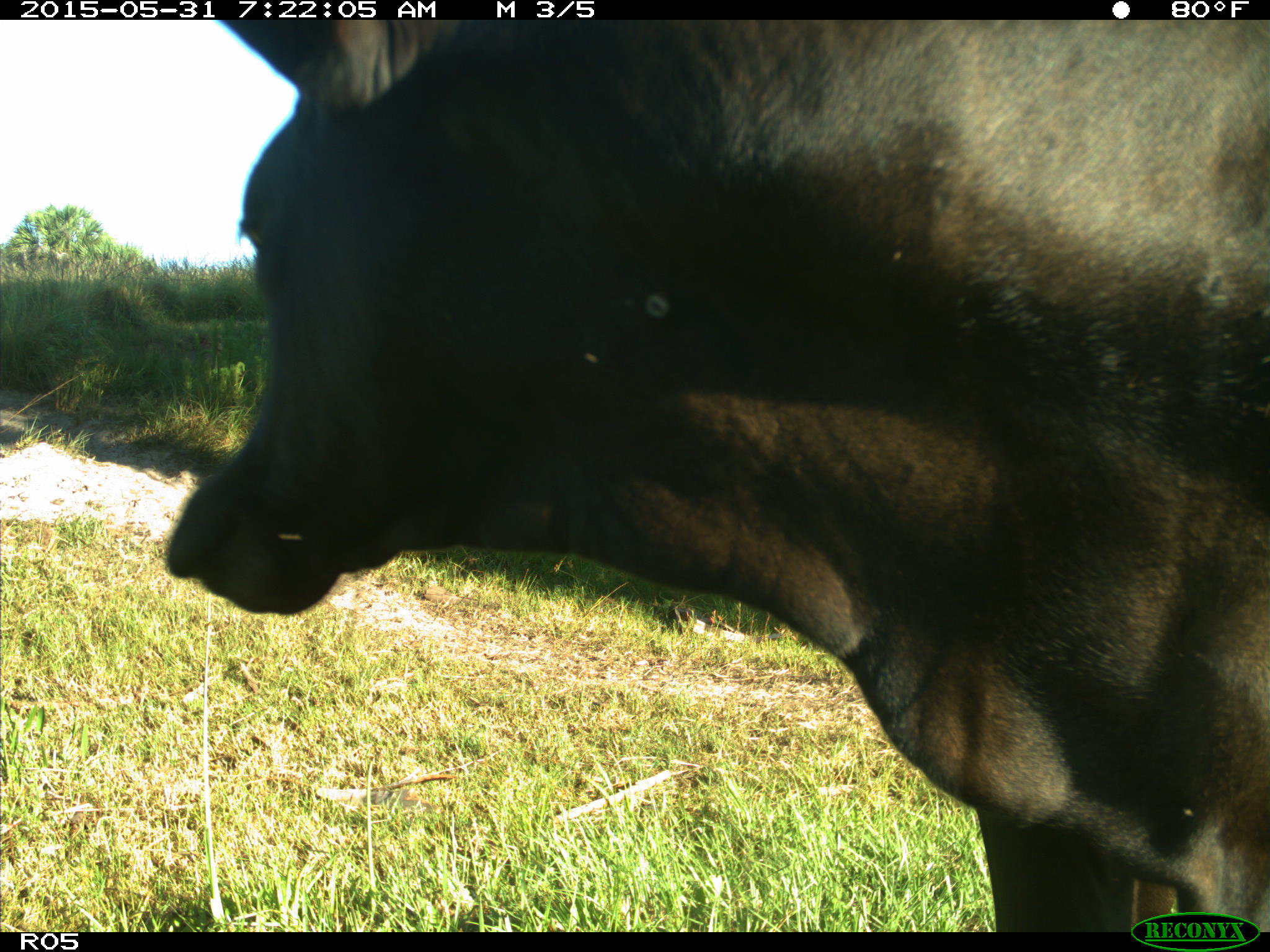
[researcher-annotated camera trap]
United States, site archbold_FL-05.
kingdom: Animalia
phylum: Chordata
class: Mammalia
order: Artiodactyla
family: Bovidae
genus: Bos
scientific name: Bos taurus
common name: domestic cow